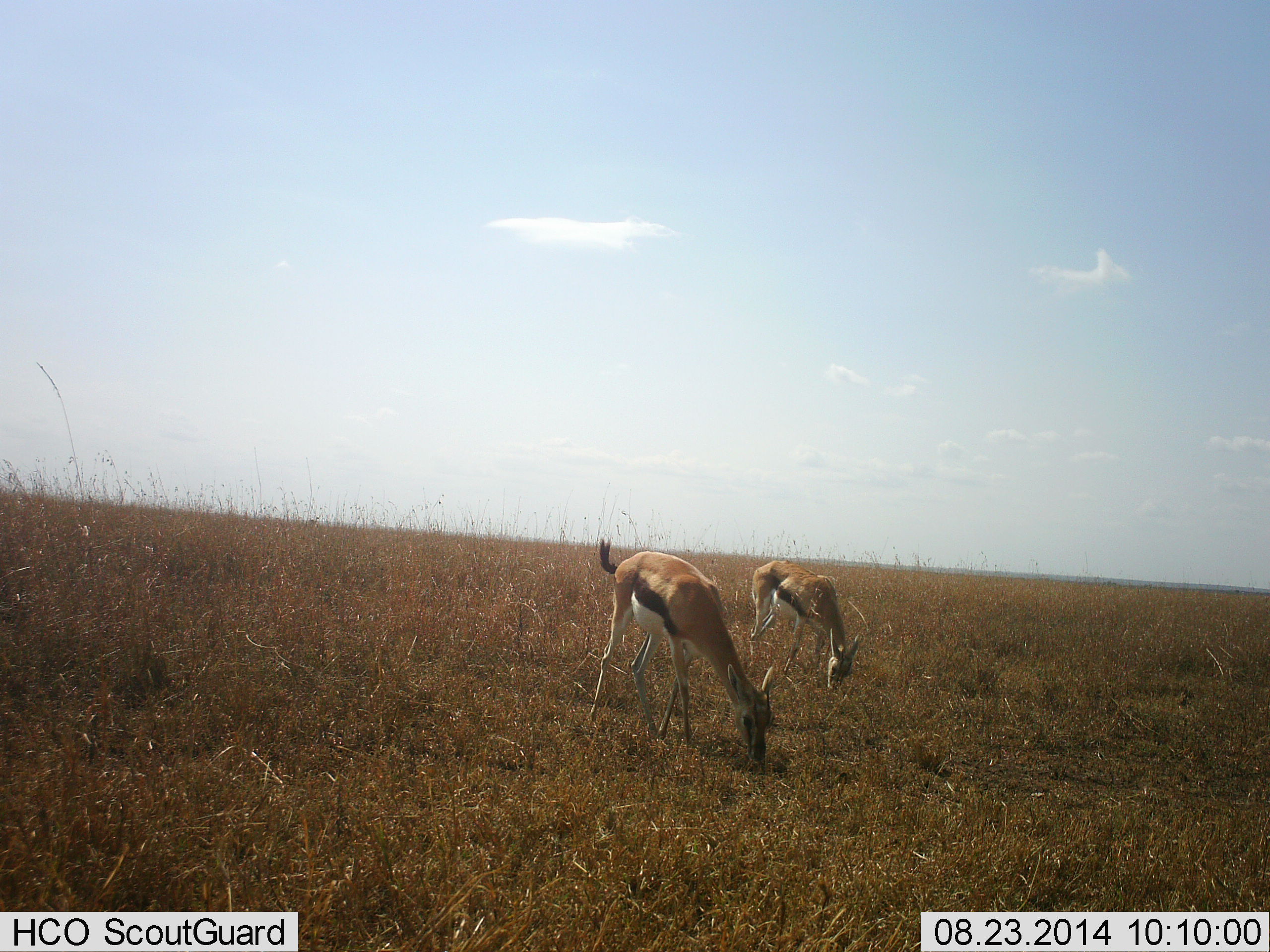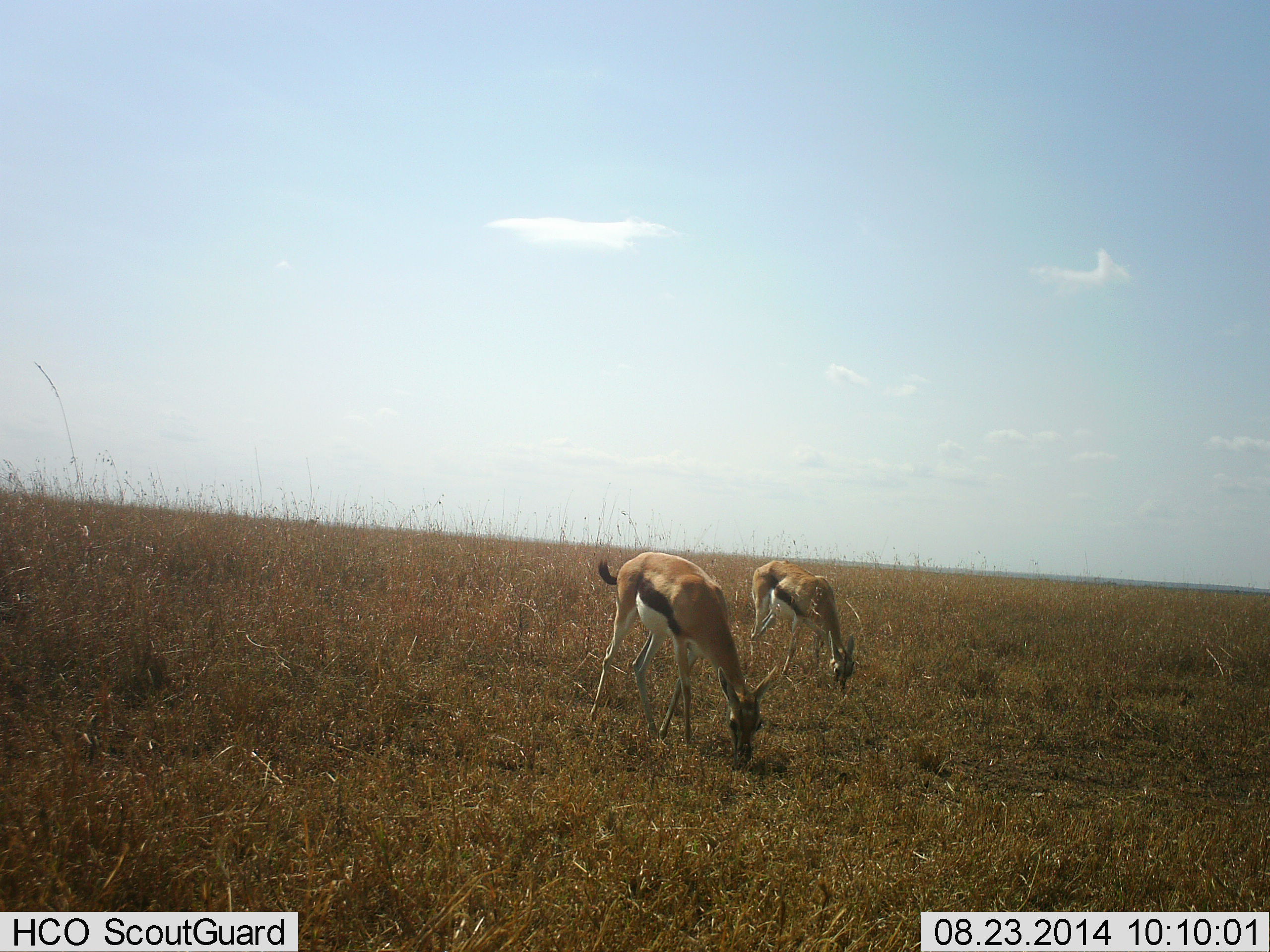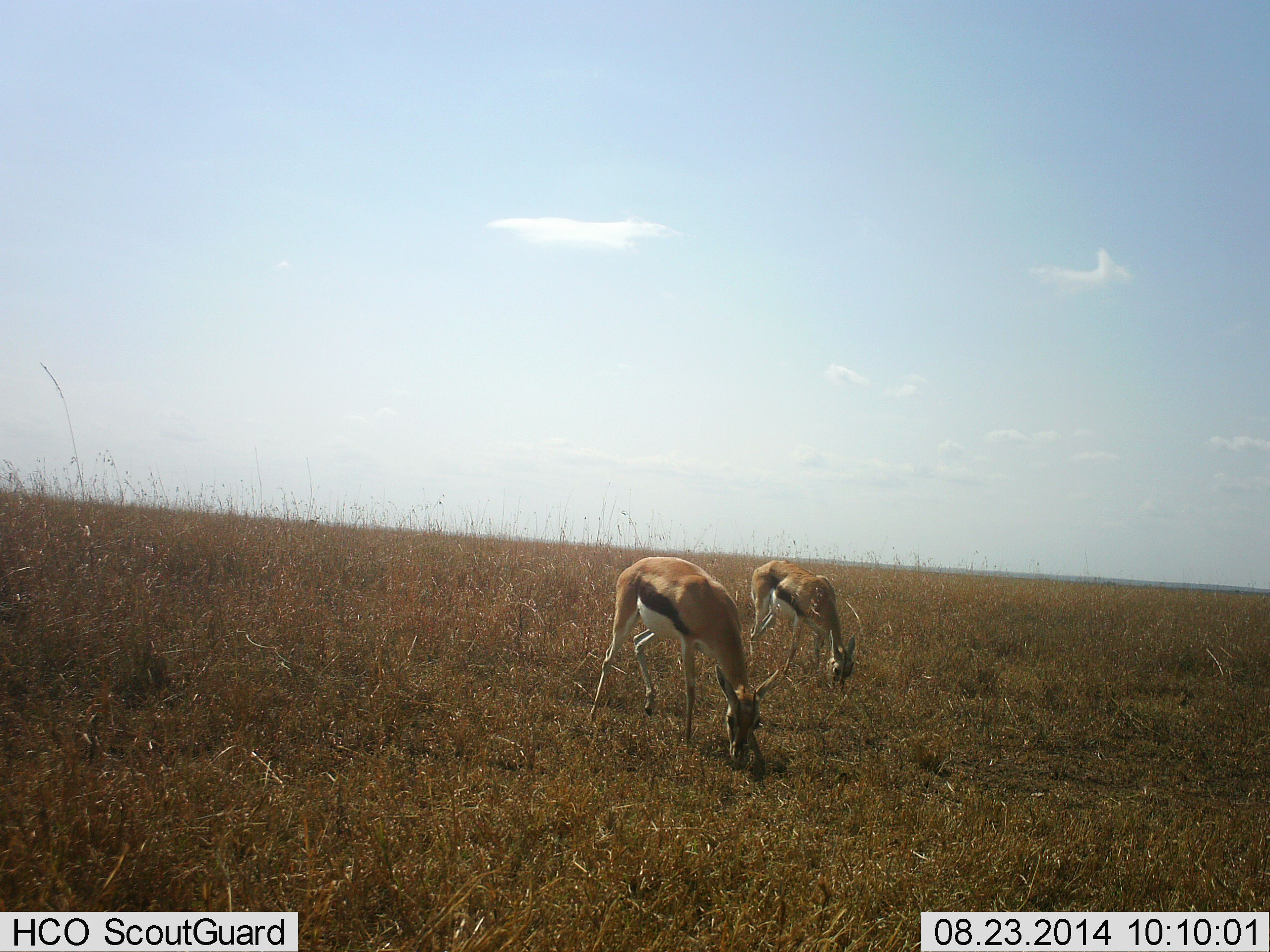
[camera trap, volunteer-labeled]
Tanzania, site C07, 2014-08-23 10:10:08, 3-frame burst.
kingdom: Animalia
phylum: Chordata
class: Mammalia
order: Artiodactyla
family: Bovidae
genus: Eudorcas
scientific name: Eudorcas thomsonii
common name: thomson's gazelle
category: gazellethomsons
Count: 2.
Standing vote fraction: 20%.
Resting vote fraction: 0%.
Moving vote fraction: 0%.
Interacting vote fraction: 0%.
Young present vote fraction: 0%.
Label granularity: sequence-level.